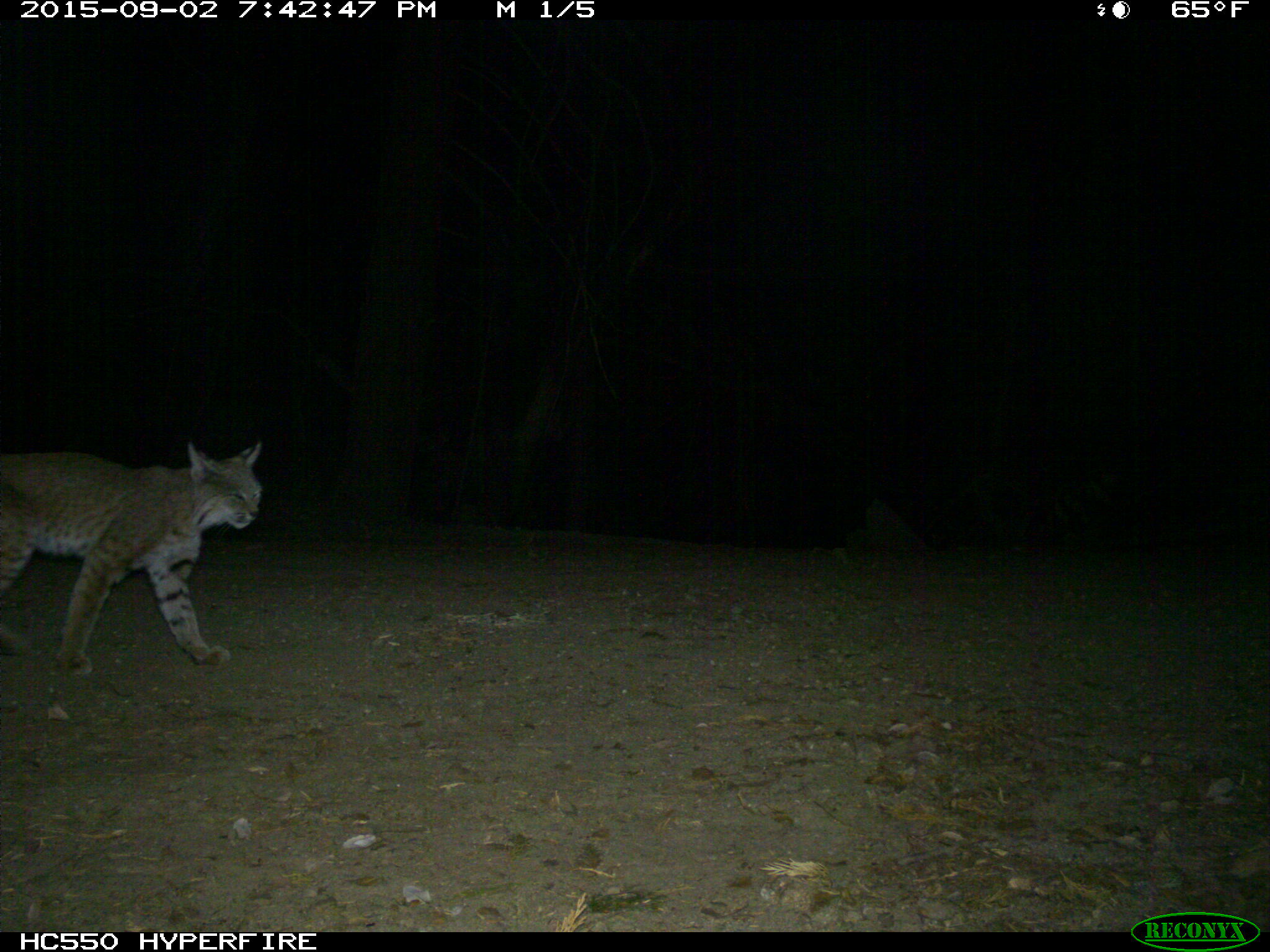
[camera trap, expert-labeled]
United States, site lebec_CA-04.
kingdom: Animalia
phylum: Chordata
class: Mammalia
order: Carnivora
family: Felidae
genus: Lynx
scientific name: Lynx rufus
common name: bobcat